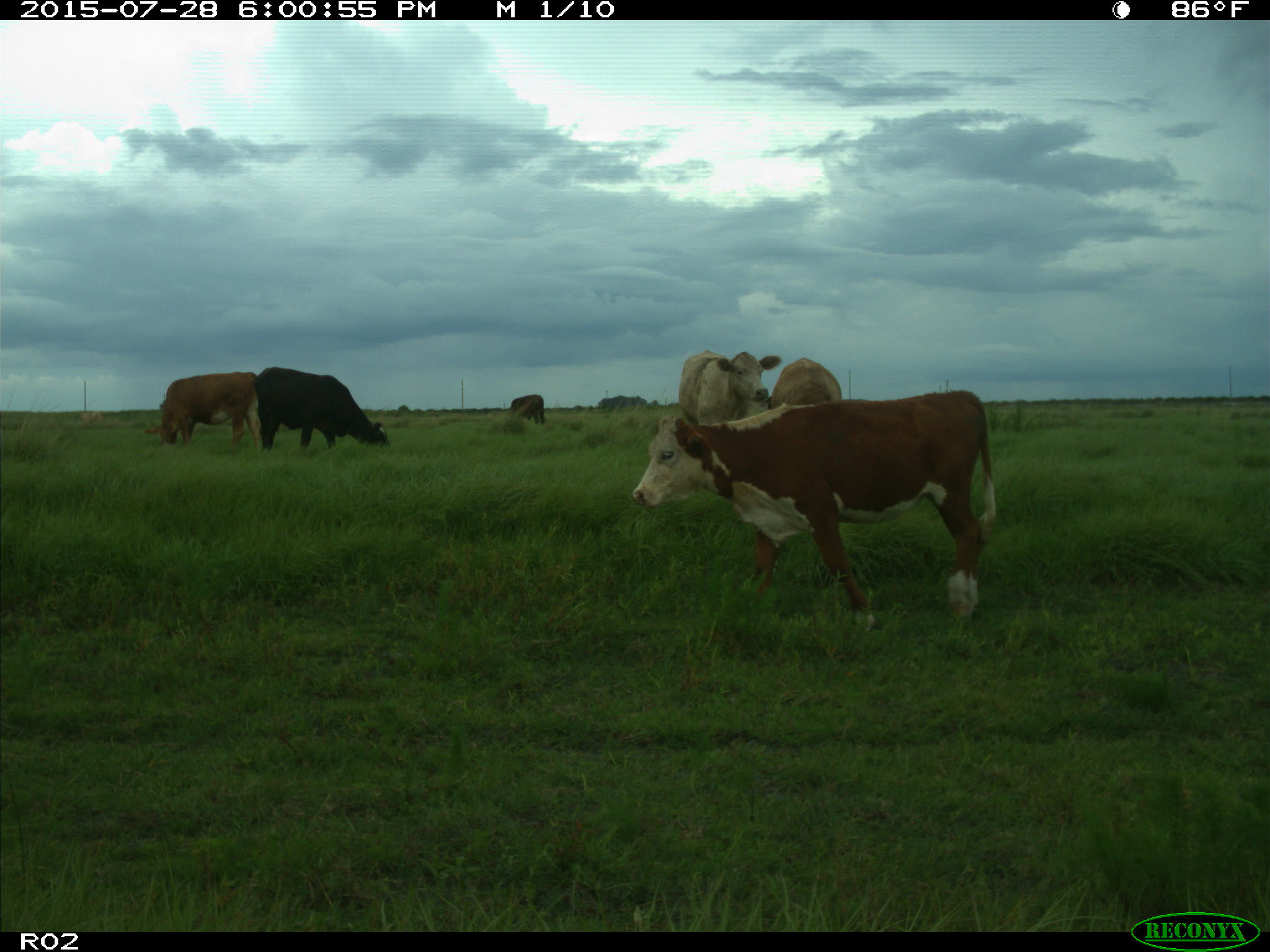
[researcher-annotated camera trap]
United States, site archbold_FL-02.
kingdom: Animalia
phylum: Chordata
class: Mammalia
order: Artiodactyla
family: Bovidae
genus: Bos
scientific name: Bos taurus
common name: domestic cow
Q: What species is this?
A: Bos taurus (domestic cow).